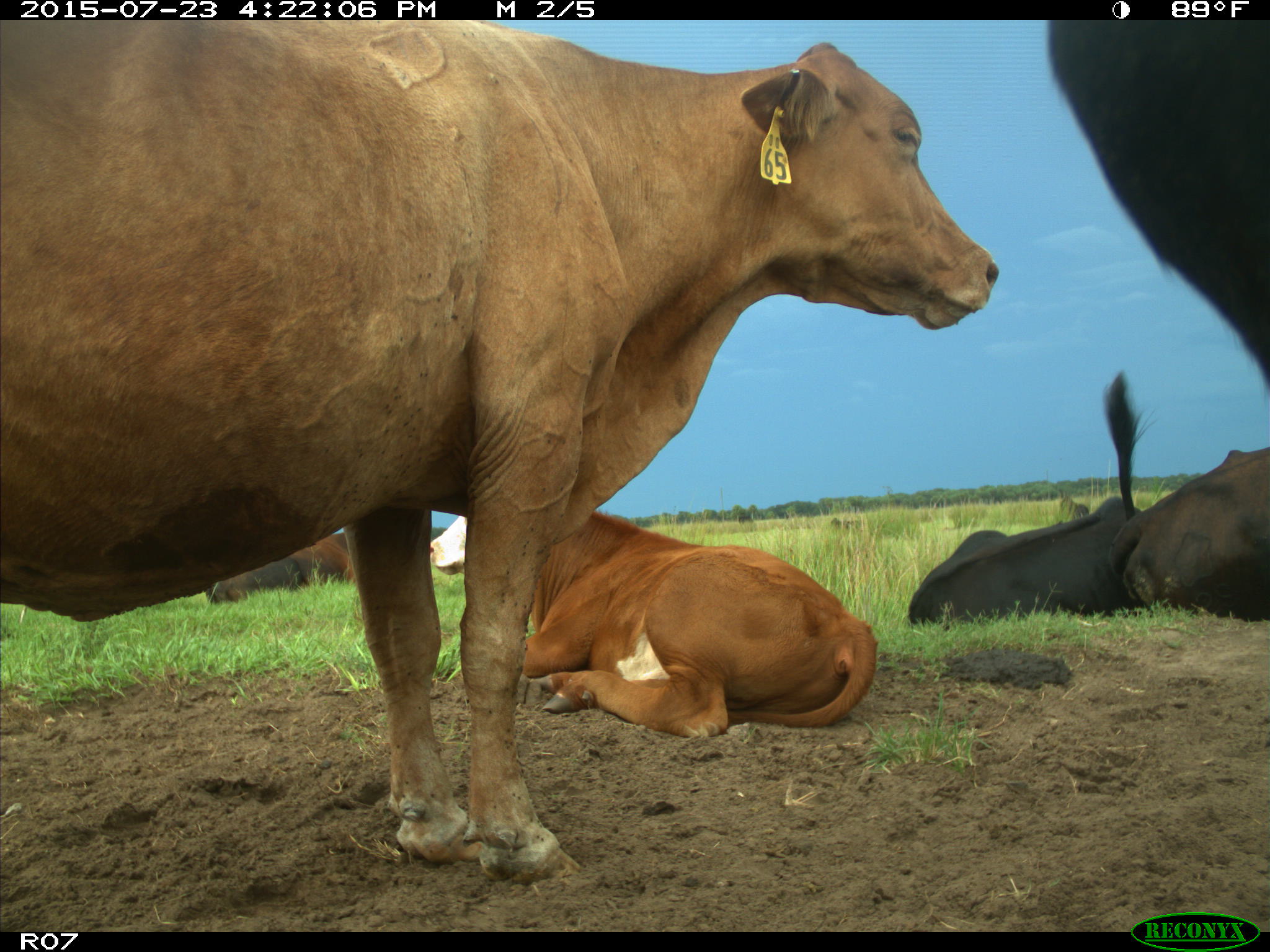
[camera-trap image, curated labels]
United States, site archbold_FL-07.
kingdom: Animalia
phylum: Chordata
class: Mammalia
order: Artiodactyla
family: Bovidae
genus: Bos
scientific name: Bos taurus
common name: domestic cow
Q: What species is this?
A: Bos taurus (domestic cow).